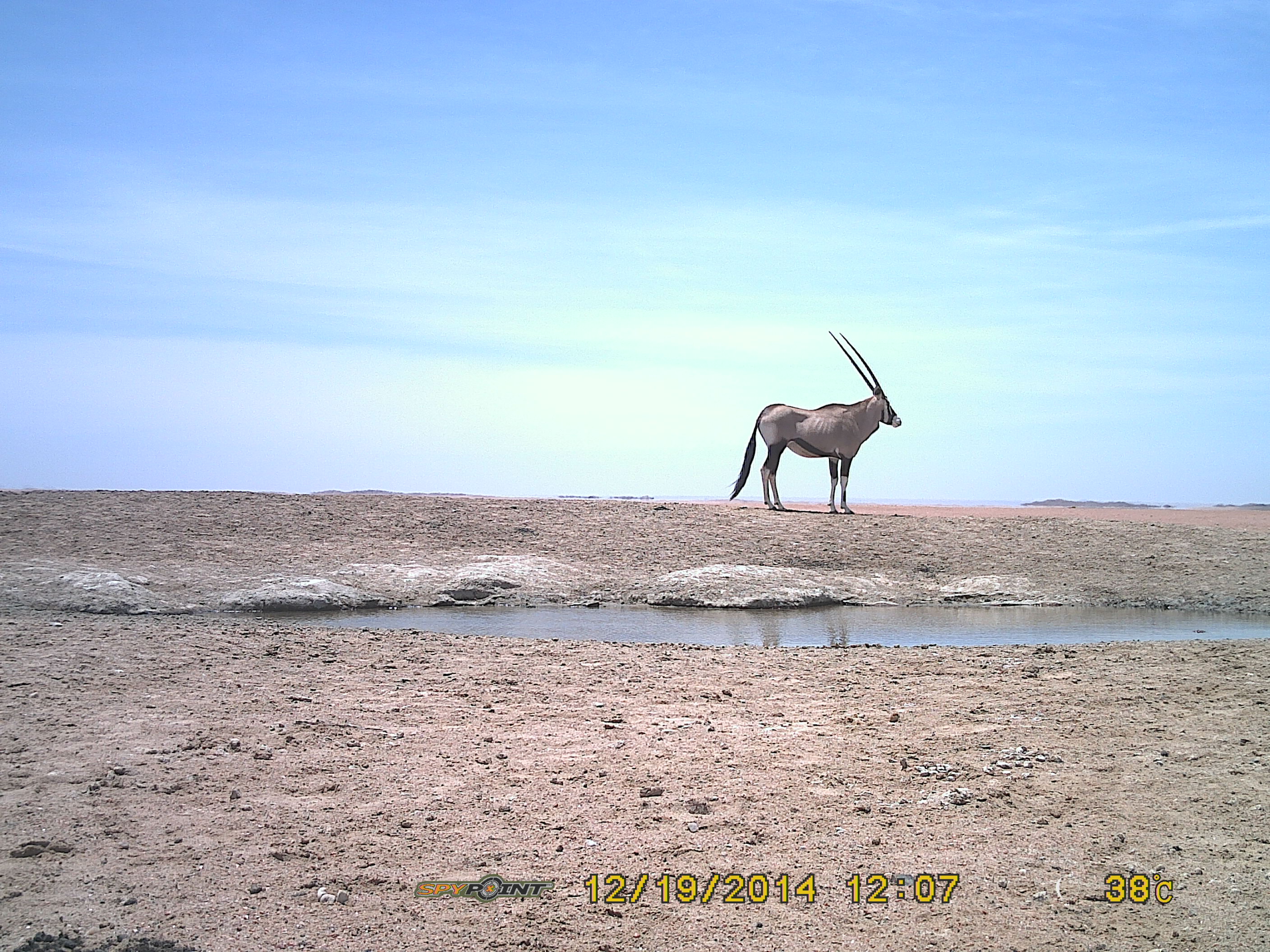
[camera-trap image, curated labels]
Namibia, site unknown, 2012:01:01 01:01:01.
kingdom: Animalia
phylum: Chordata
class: Mammalia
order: Artiodactyla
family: Bovidae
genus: Oryx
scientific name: Oryx gazella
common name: gemsbok